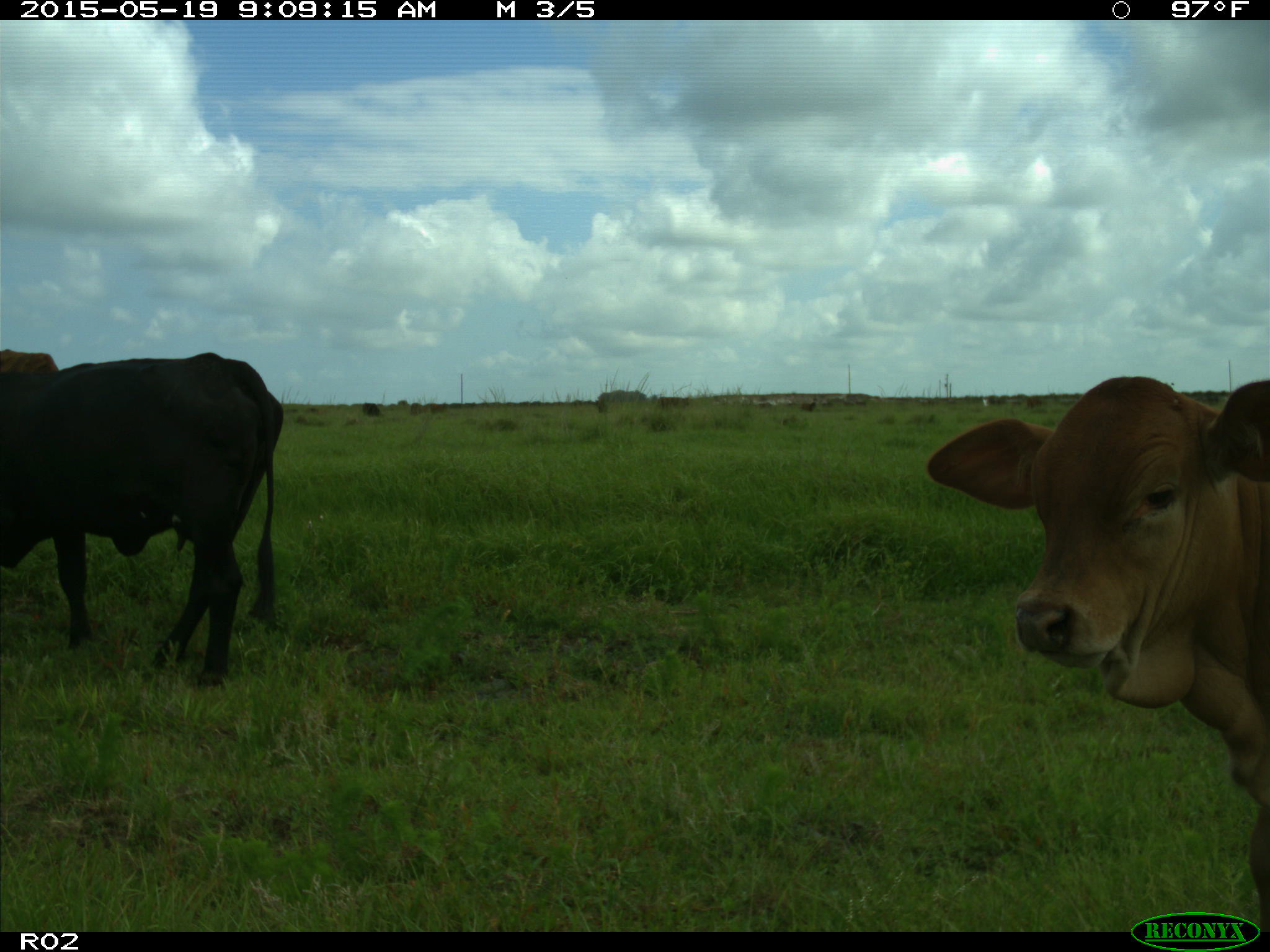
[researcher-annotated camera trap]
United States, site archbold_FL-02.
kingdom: Animalia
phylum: Chordata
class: Mammalia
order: Artiodactyla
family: Bovidae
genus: Bos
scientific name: Bos taurus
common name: domestic cow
Bos taurus (domestic cow).